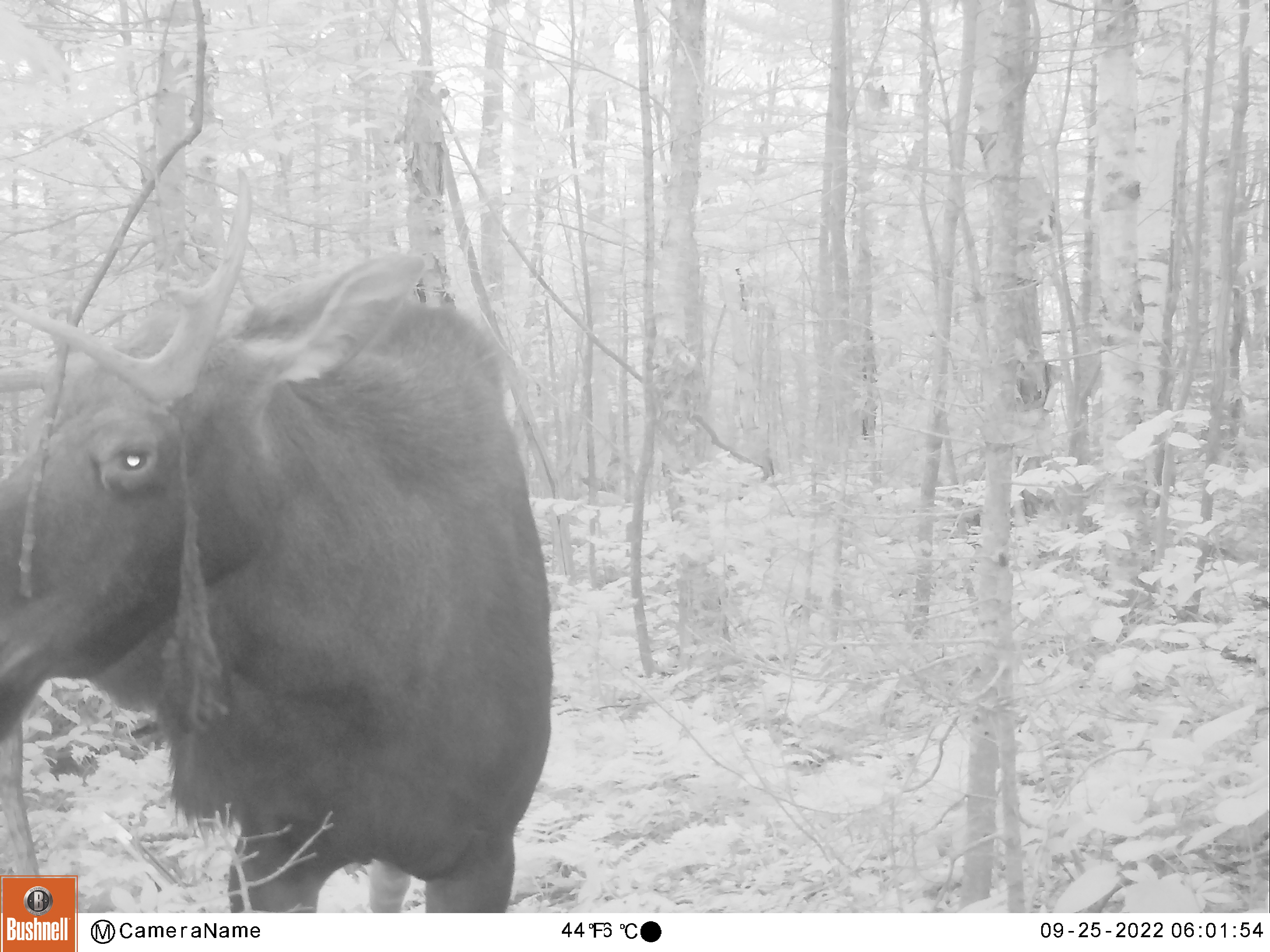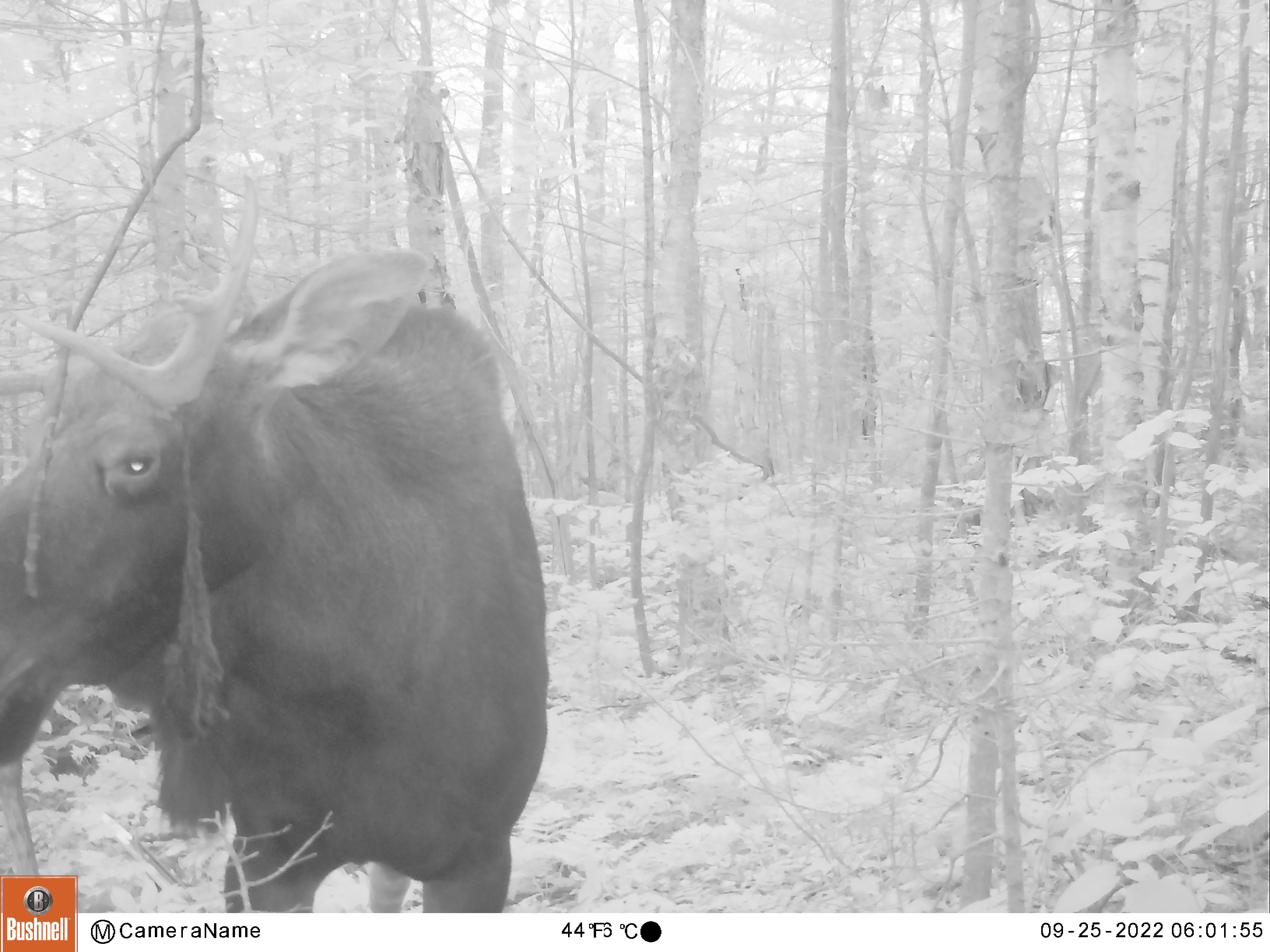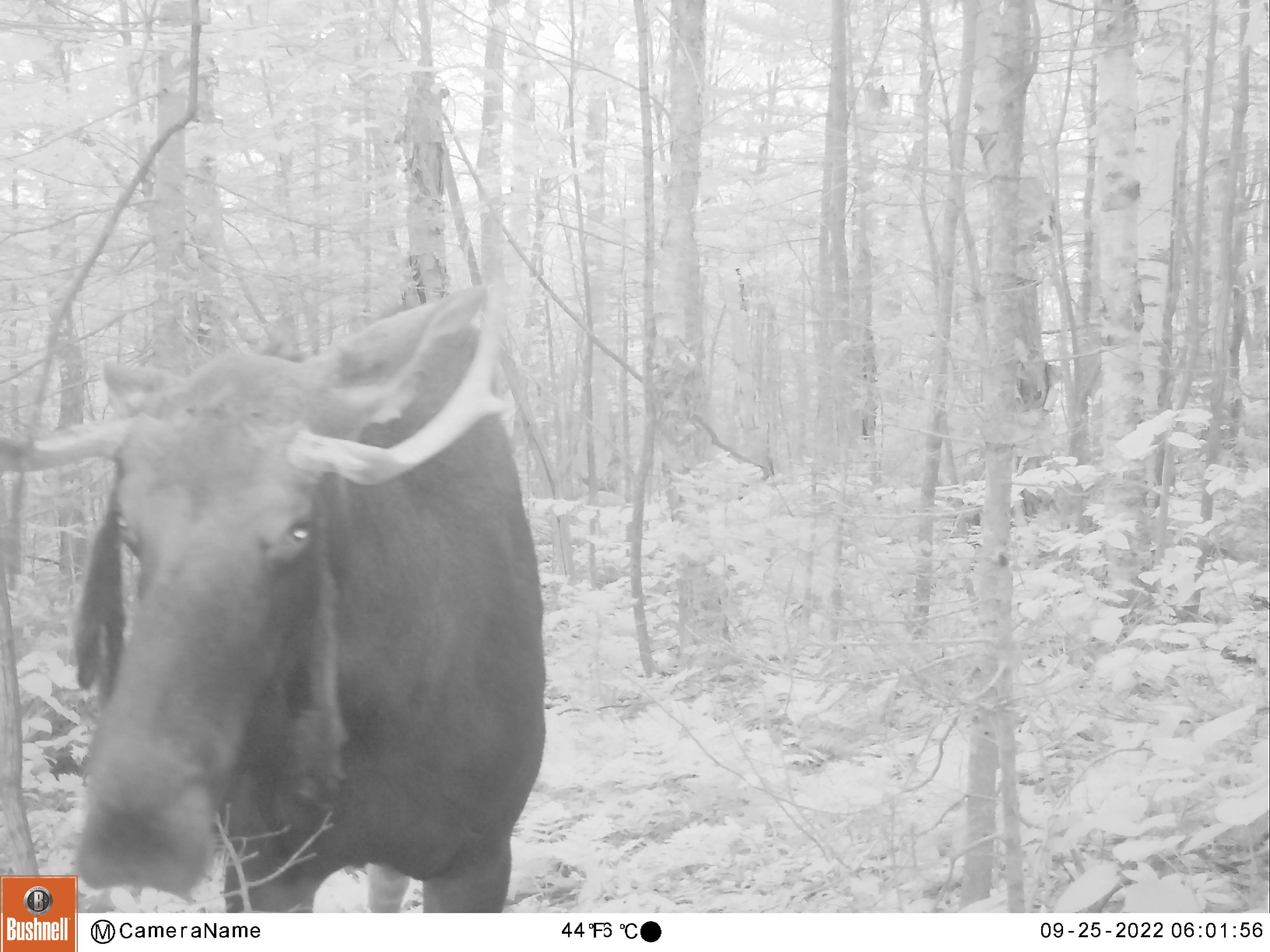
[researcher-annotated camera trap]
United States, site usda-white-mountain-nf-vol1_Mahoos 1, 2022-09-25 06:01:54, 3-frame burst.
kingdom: Animalia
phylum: Chordata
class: Mammalia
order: Artiodactyla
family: Cervidae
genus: Alces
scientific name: Alces alces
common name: moose